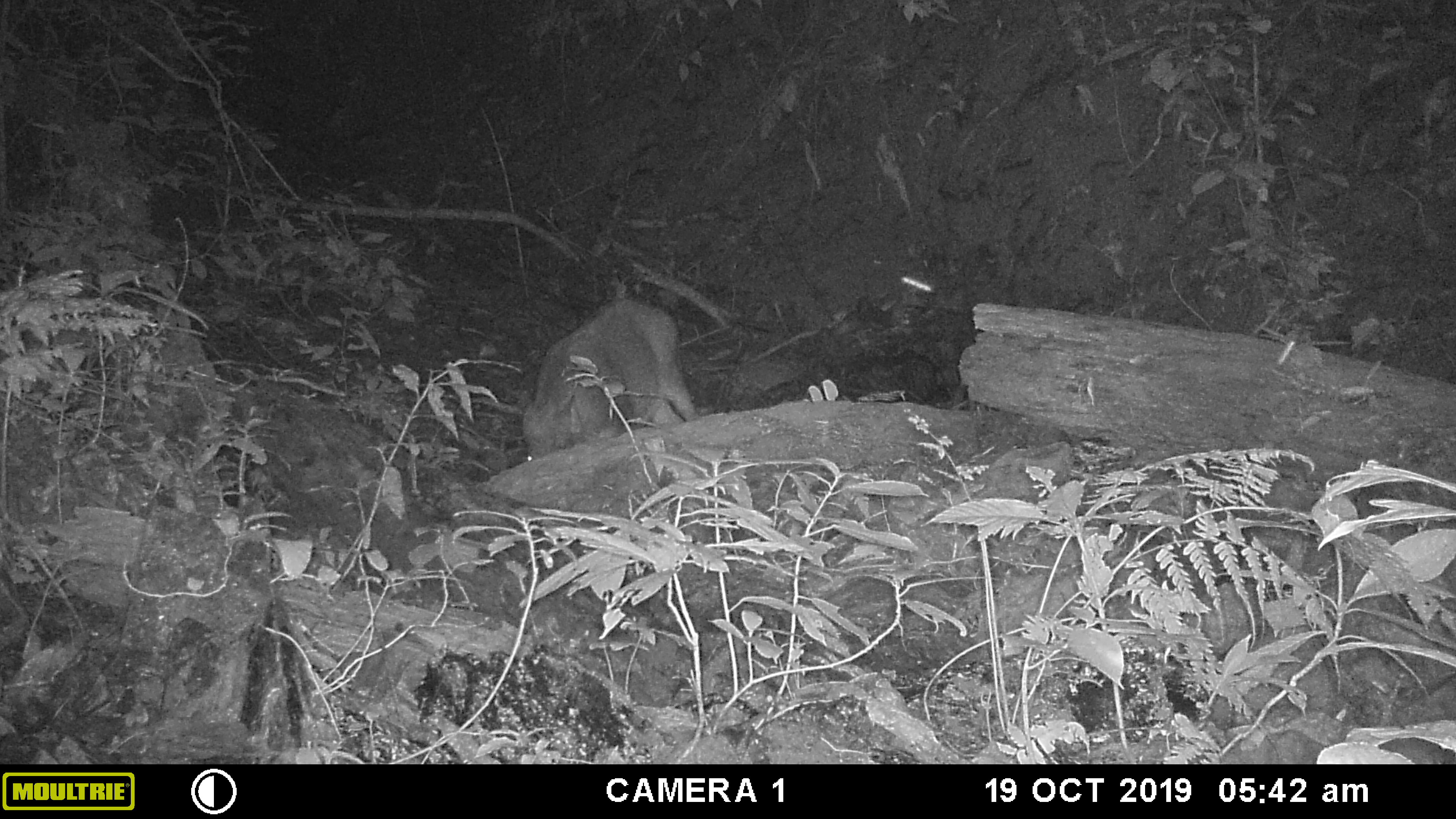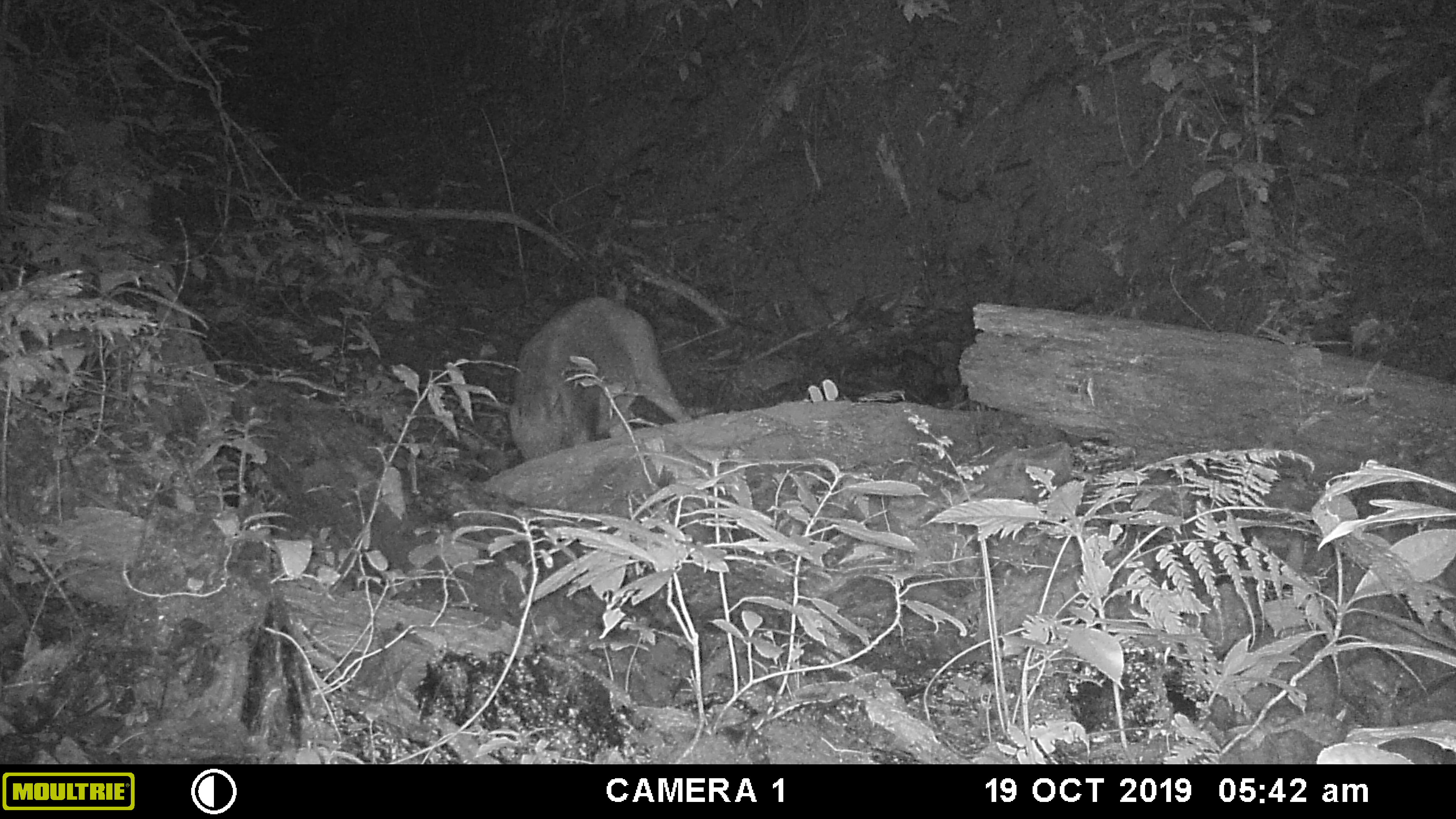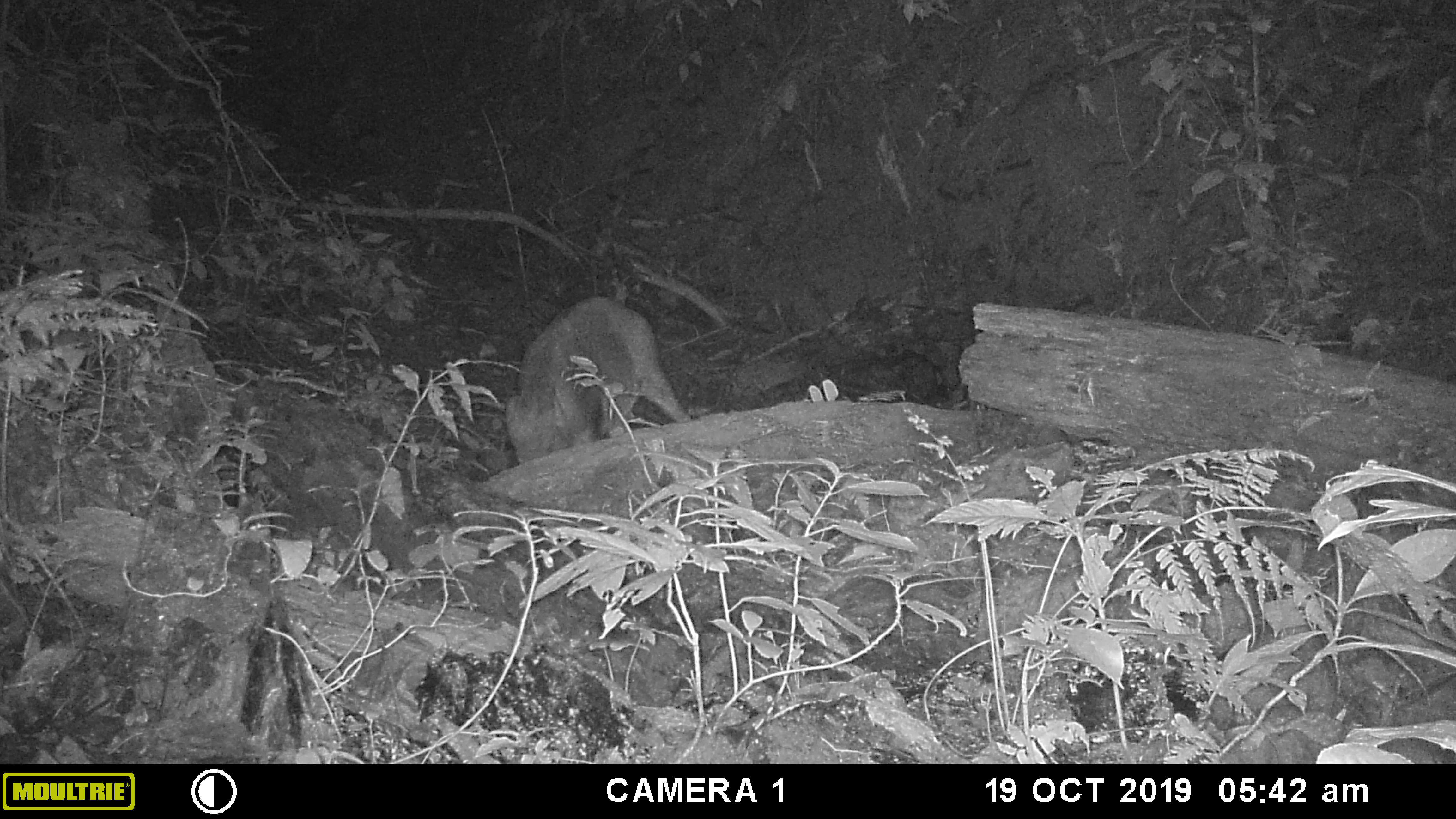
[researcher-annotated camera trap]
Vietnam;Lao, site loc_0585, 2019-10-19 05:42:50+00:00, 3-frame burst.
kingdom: Animalia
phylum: Chordata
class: Mammalia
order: Artiodactyla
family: Suidae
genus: Sus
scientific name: Sus scrofa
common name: eurasian wild pig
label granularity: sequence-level